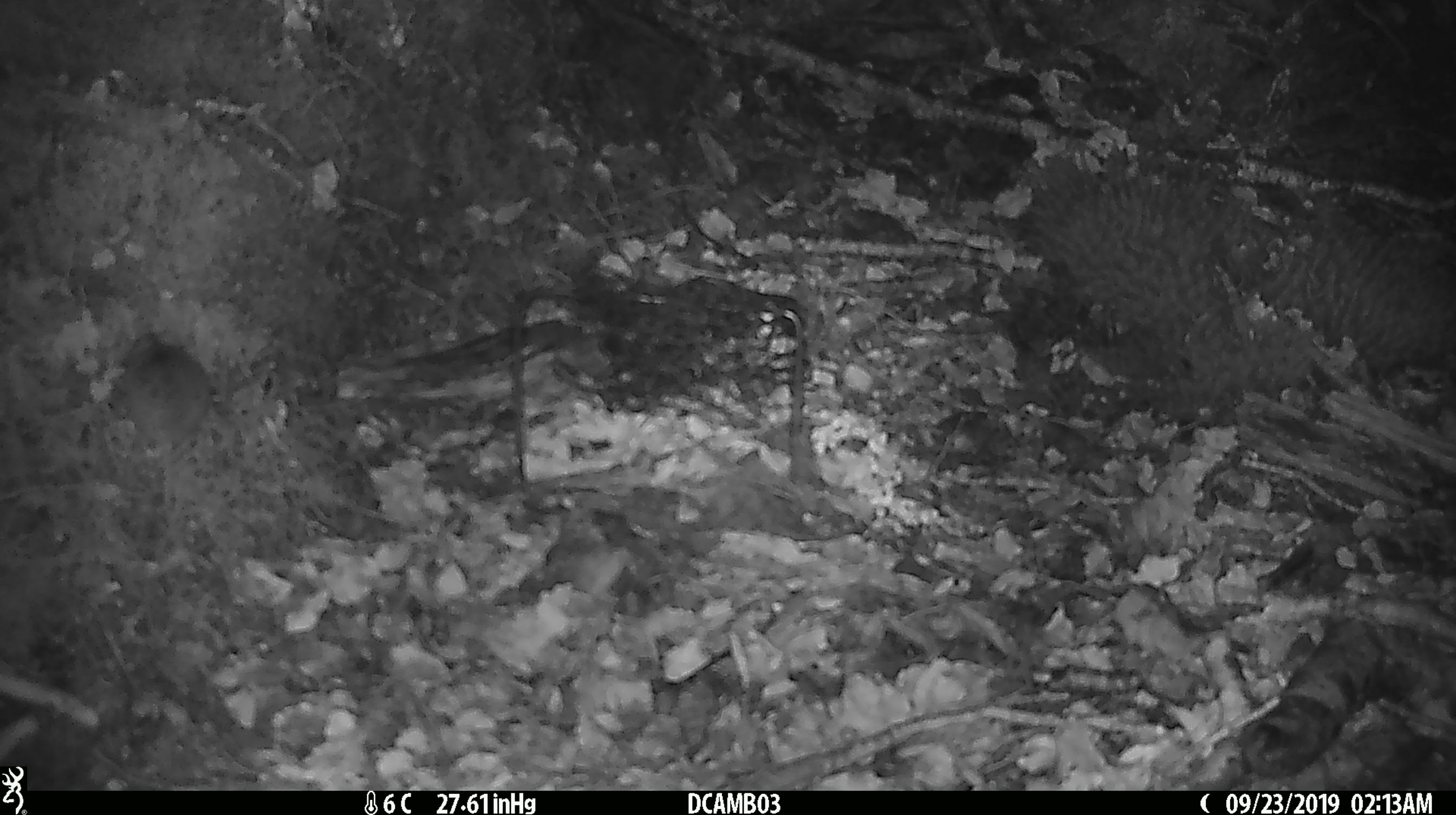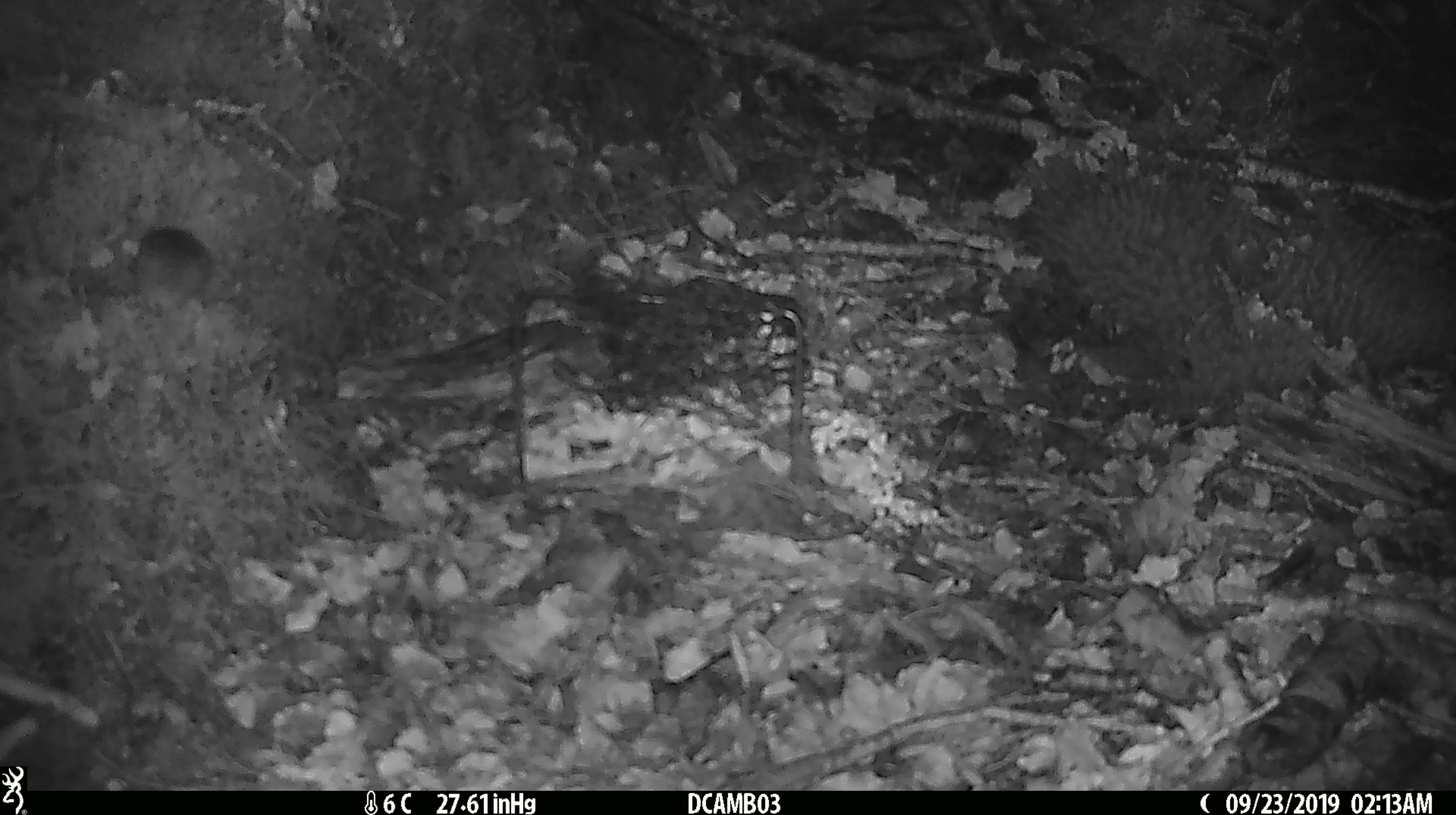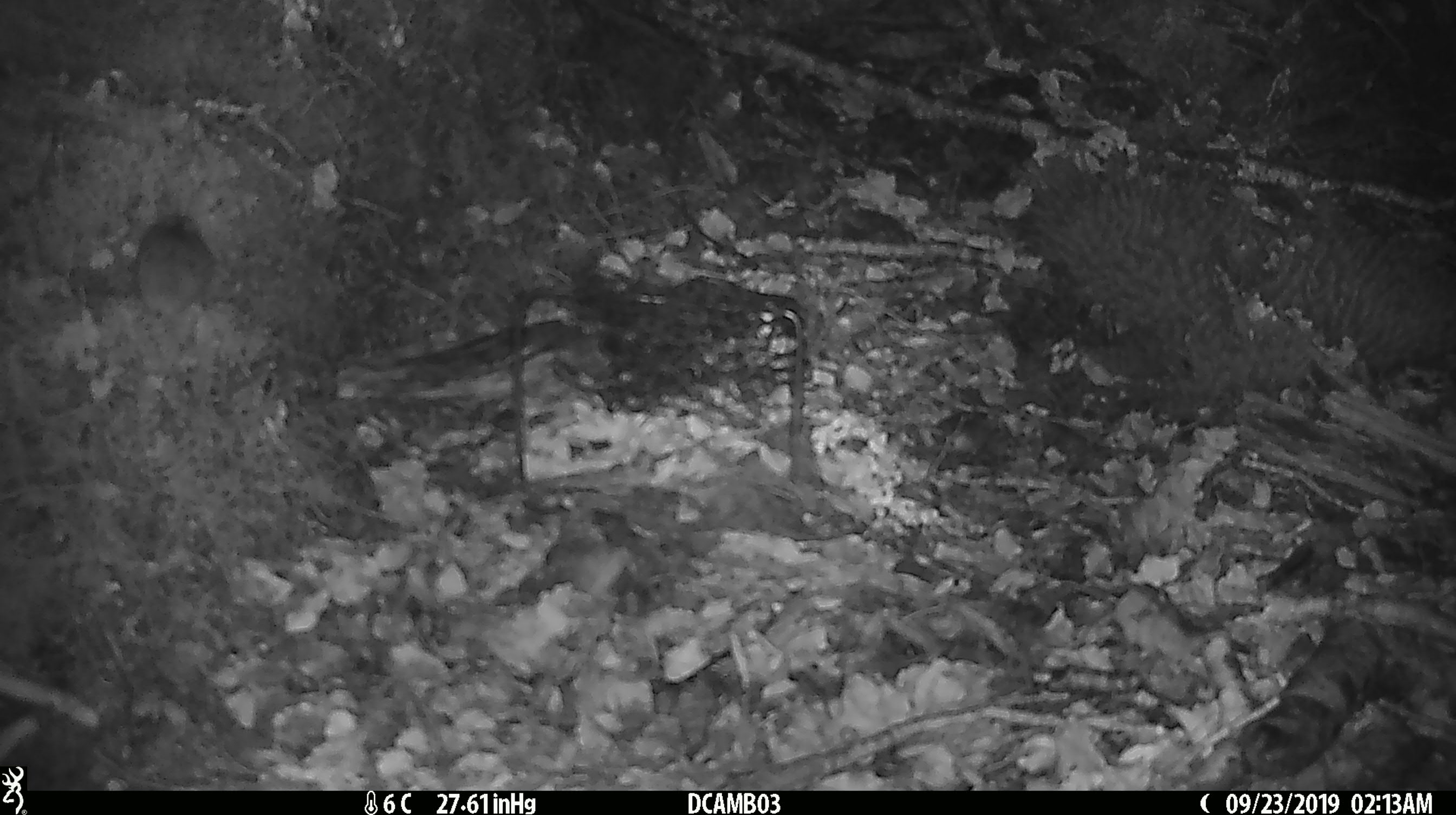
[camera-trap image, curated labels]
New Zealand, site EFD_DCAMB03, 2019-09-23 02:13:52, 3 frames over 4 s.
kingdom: Animalia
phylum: Chordata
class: Mammalia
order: Rodentia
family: Muridae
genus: Mus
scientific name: Mus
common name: mouse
Mouse (Mus).